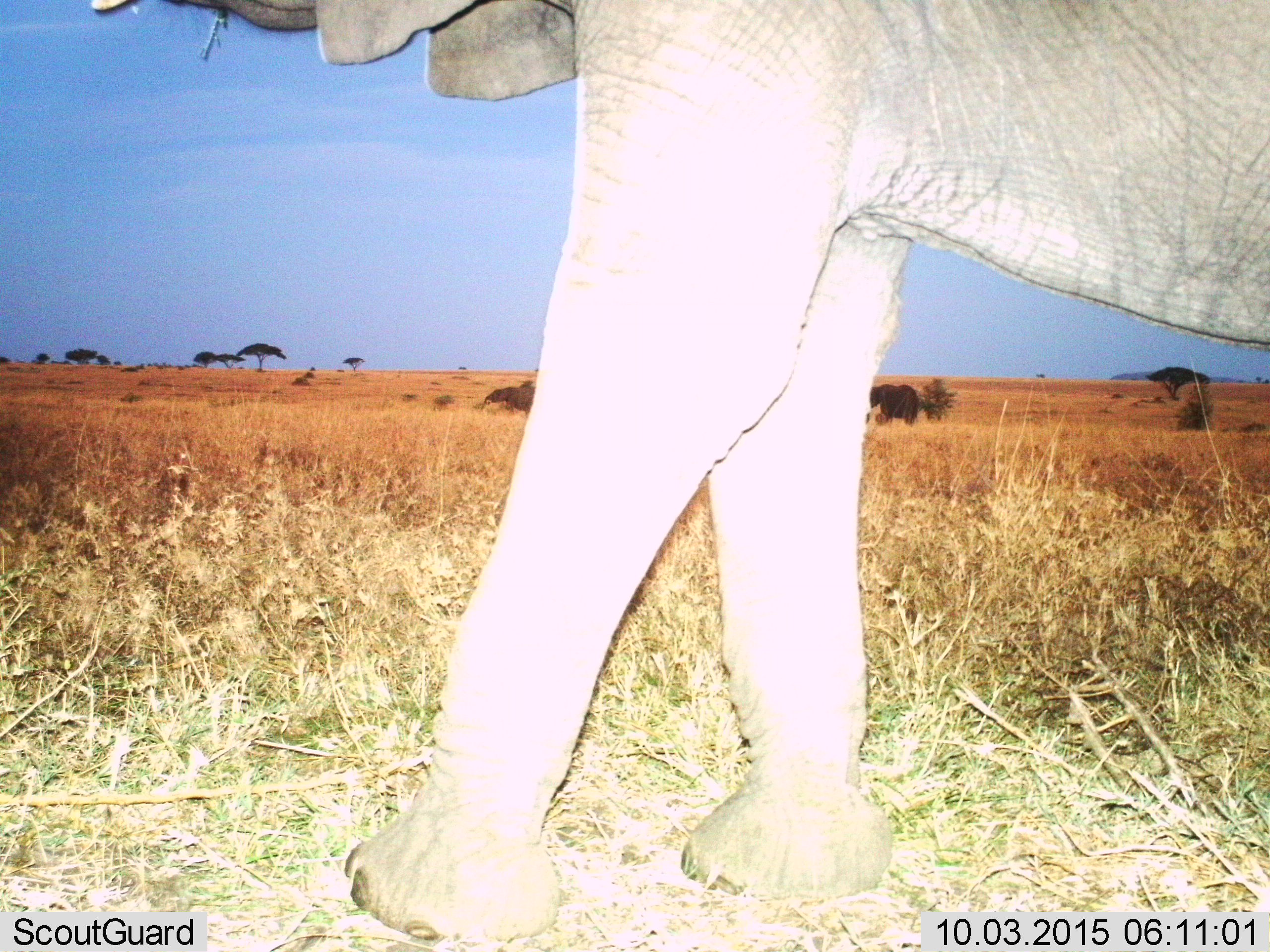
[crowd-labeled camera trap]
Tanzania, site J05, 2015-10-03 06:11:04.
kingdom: Animalia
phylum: Chordata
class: Mammalia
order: Proboscidea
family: Elephantidae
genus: Loxodonta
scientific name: Loxodonta africana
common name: african bush elephant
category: elephant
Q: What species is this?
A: Elephant (african bush elephant) (Loxodonta africana).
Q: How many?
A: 1.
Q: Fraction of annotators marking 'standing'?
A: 22%.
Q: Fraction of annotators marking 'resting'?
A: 0%.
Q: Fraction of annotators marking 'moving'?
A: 89%.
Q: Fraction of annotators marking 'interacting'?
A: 0%.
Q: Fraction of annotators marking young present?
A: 0%.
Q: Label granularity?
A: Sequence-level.